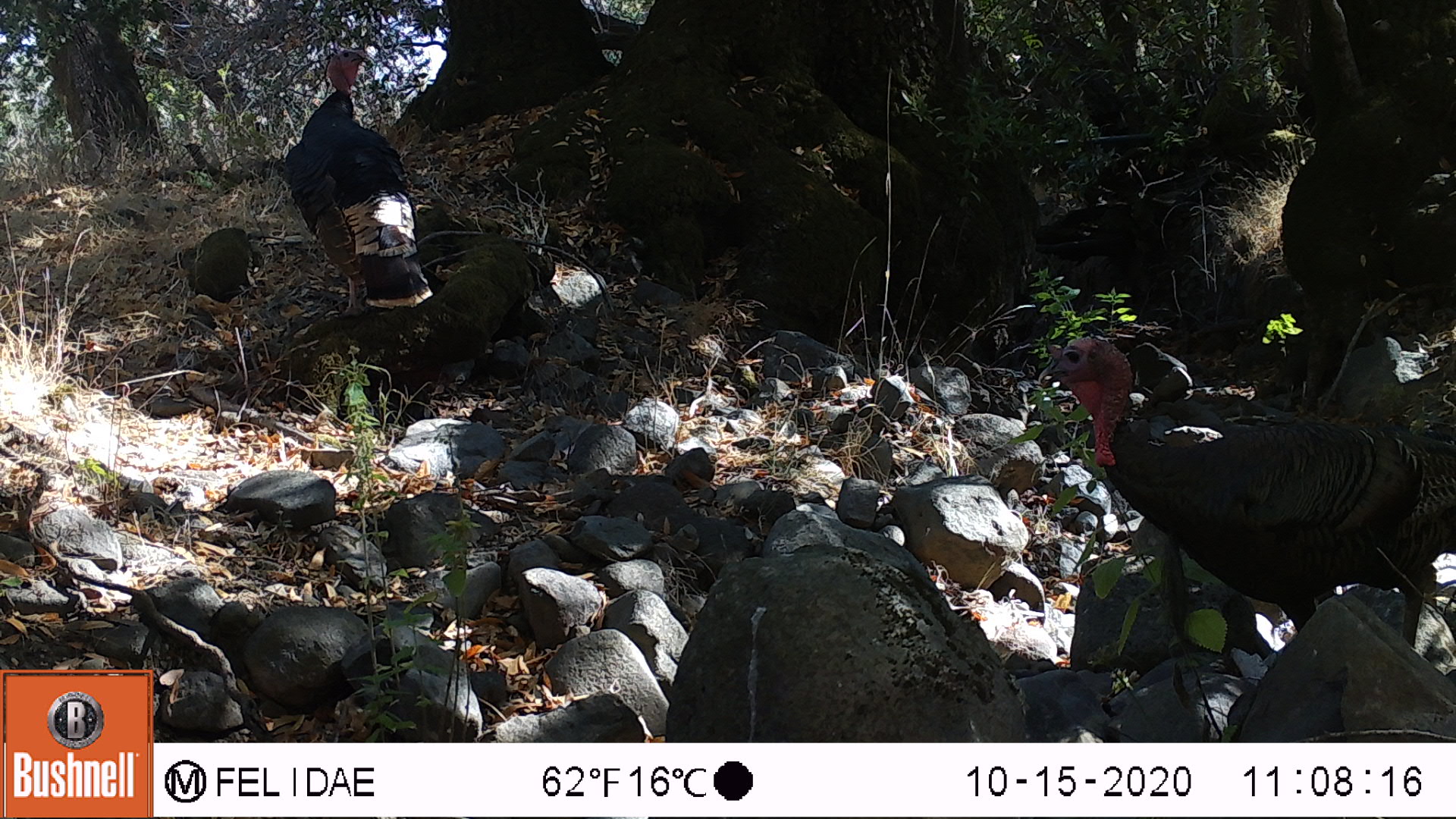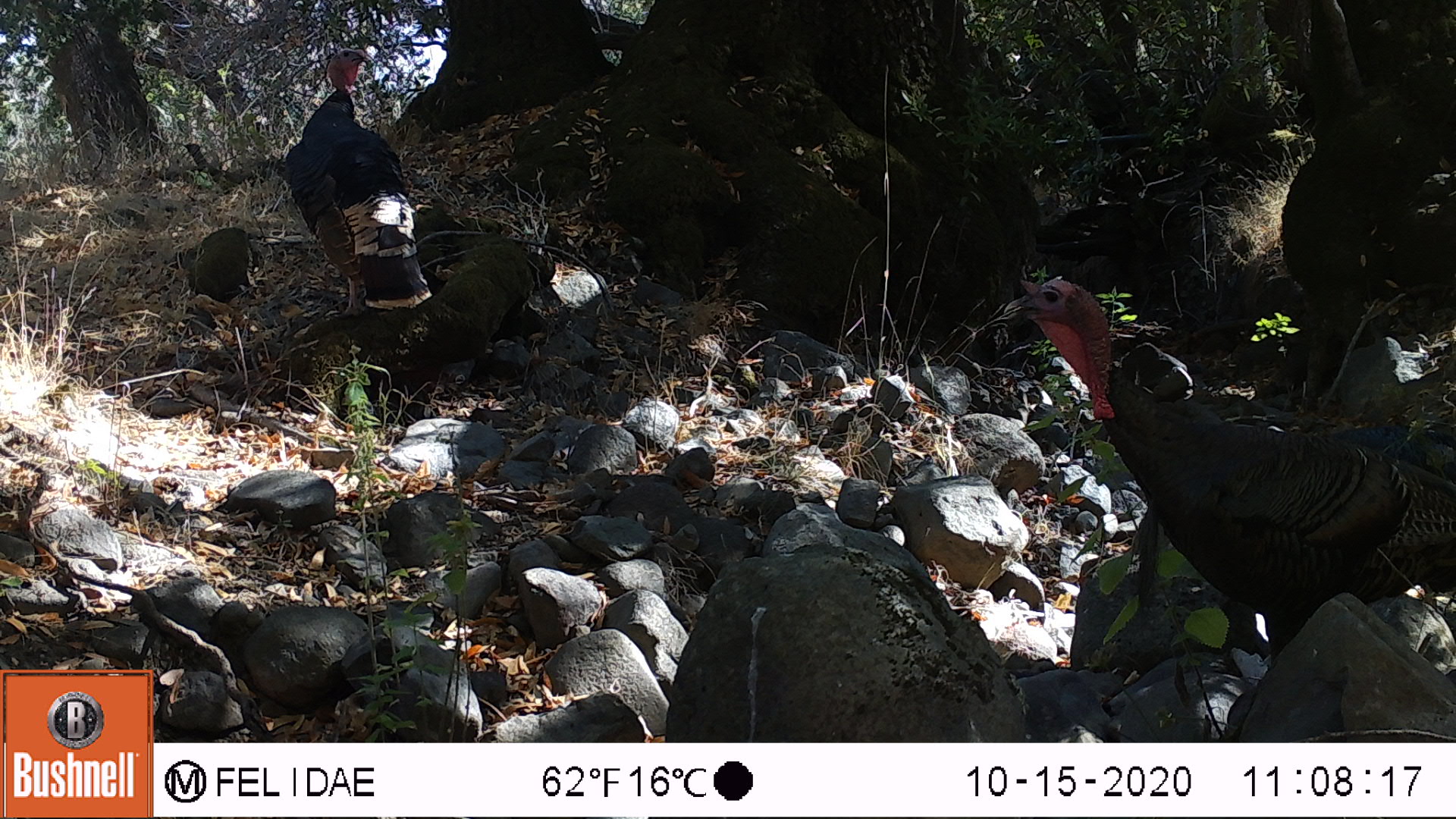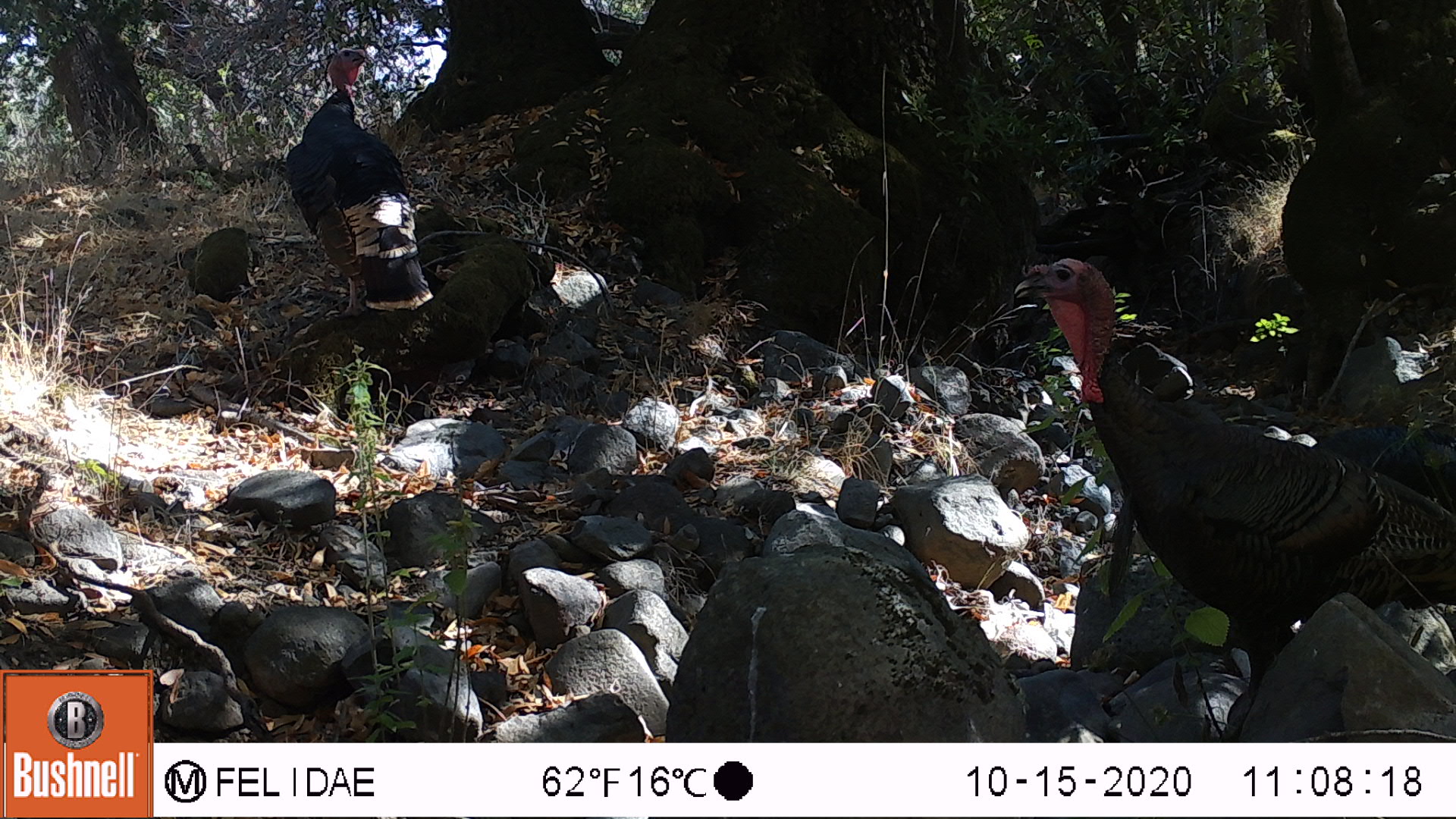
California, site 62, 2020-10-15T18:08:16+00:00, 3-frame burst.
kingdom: Animalia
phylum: Chordata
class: Aves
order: Cathartiformes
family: Cathartidae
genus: Cathartes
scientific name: Cathartes aura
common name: turkey vulture